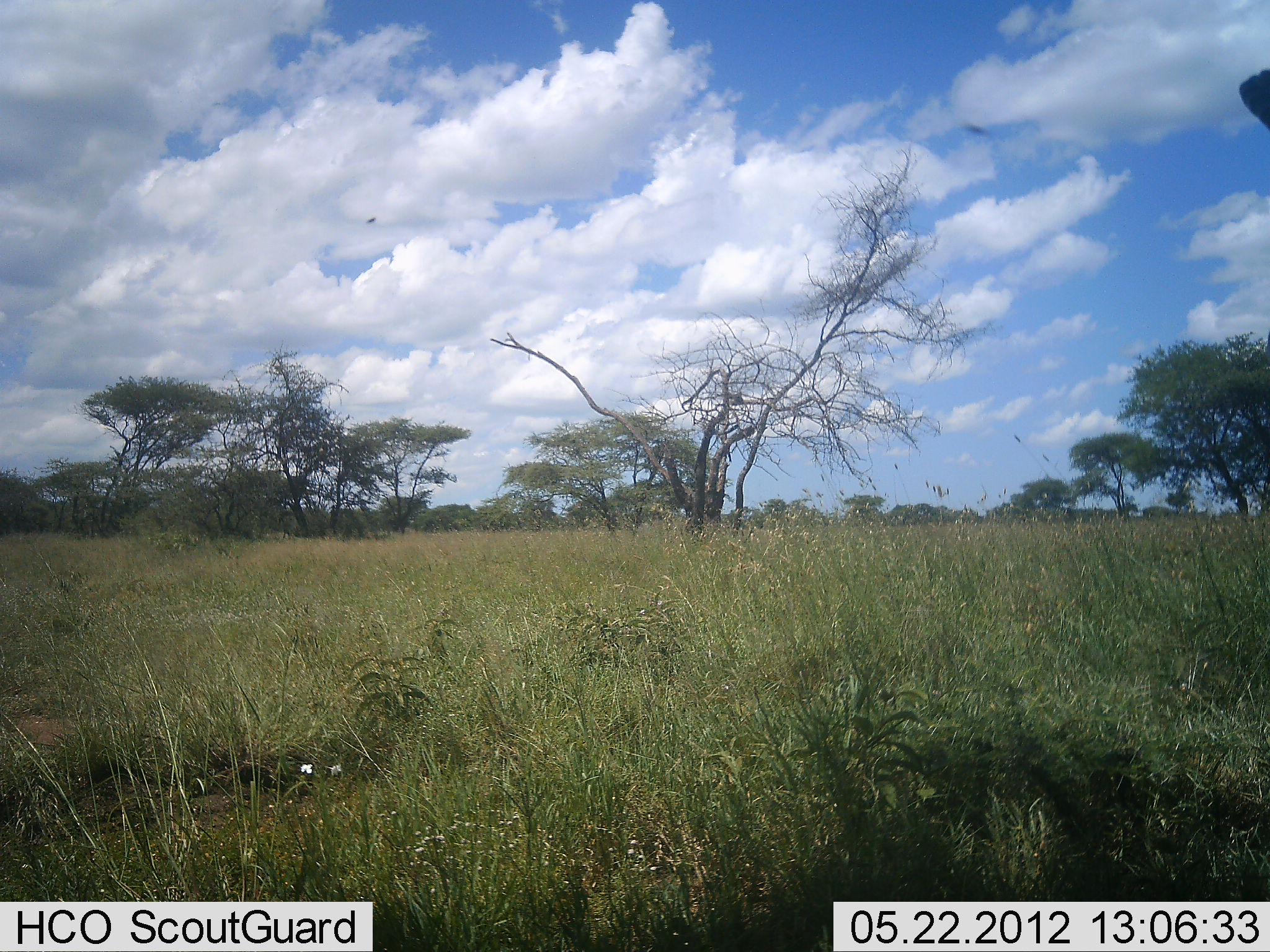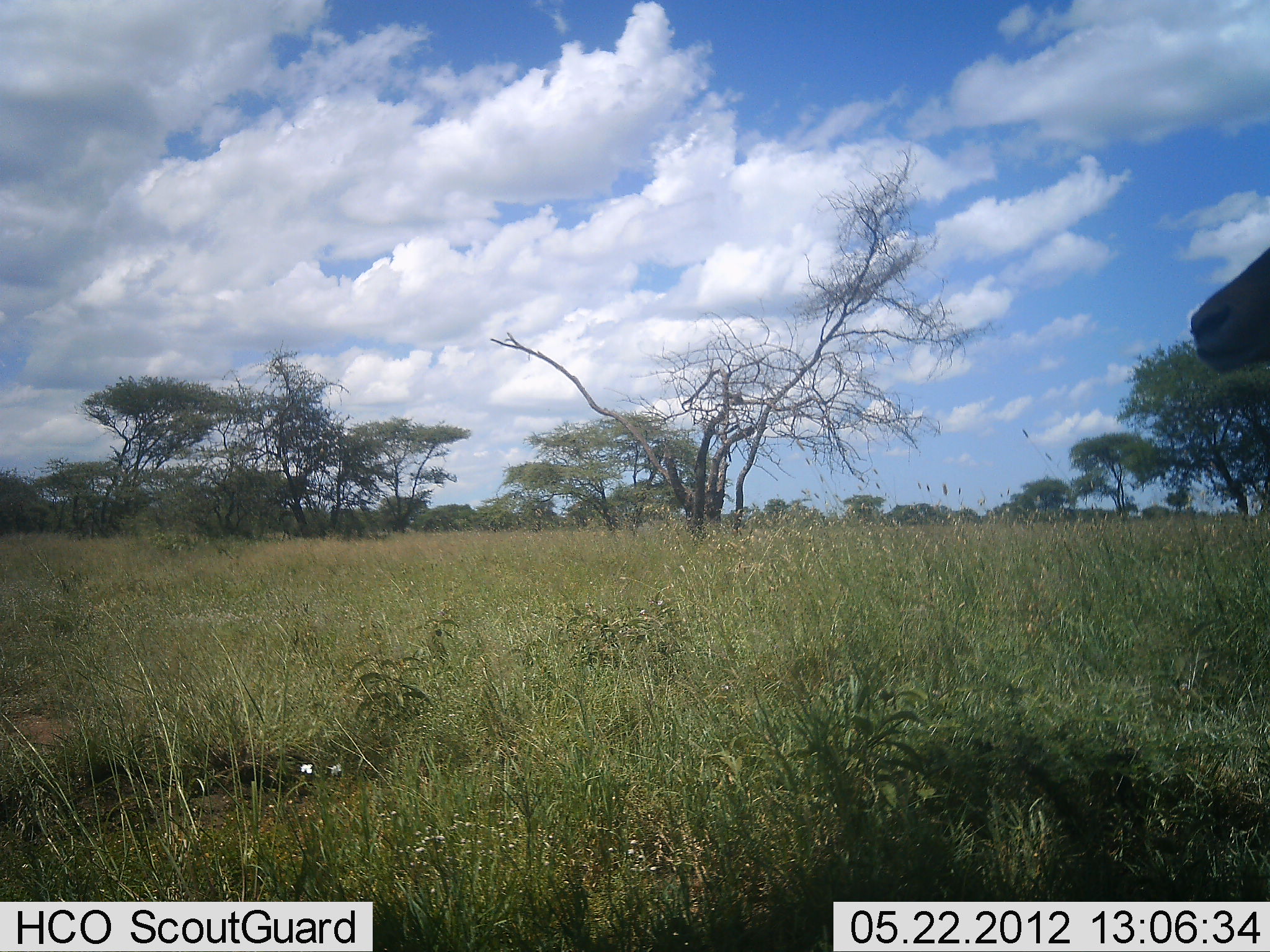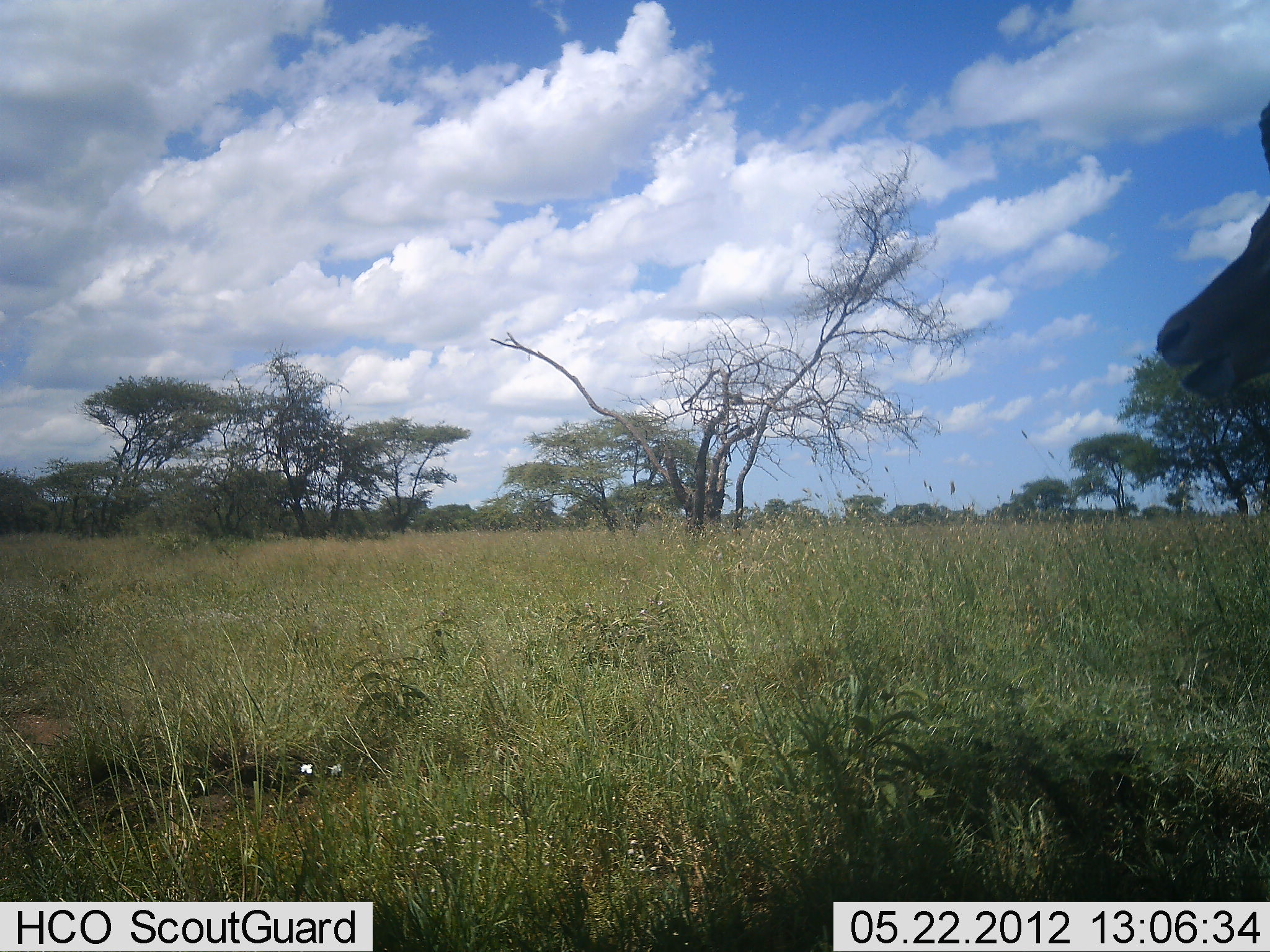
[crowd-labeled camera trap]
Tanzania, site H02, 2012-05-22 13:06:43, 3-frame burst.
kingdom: Animalia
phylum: Chordata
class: Mammalia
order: Artiodactyla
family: Bovidae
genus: Aepyceros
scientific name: Aepyceros melampus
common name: impala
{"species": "impala (Aepyceros melampus)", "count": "1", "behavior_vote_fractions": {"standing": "83%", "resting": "0%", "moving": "17%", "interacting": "0%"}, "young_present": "0%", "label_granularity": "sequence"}